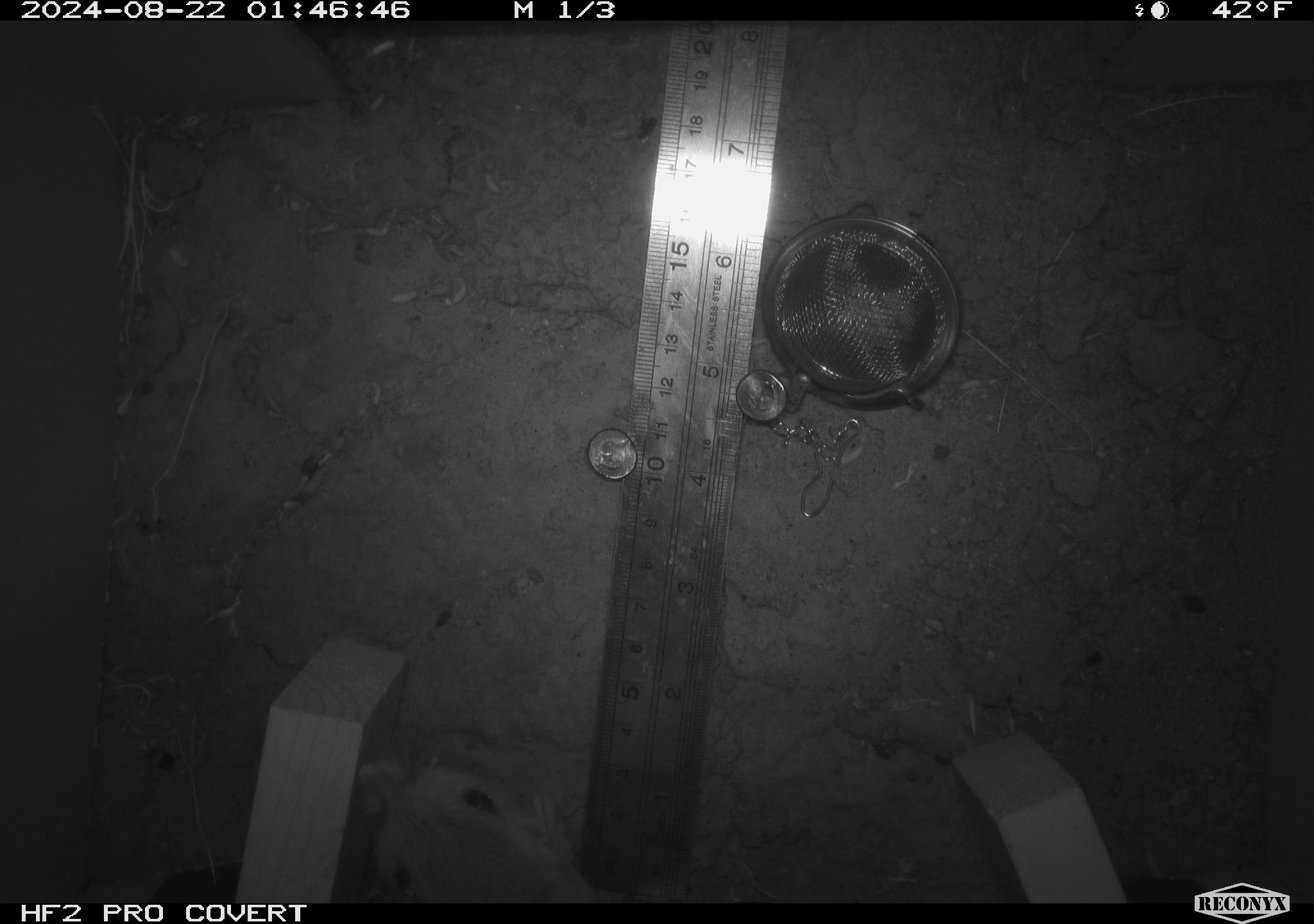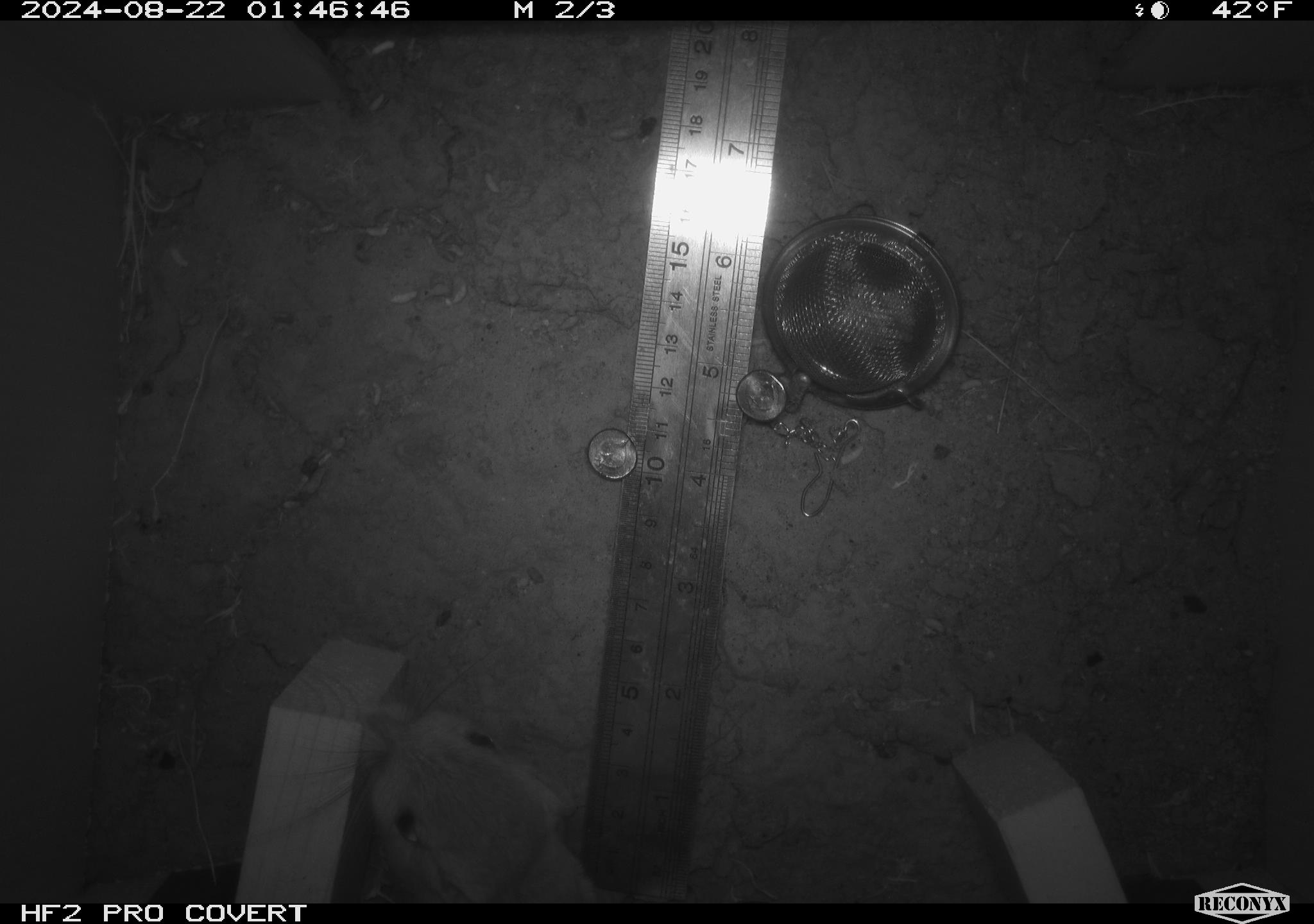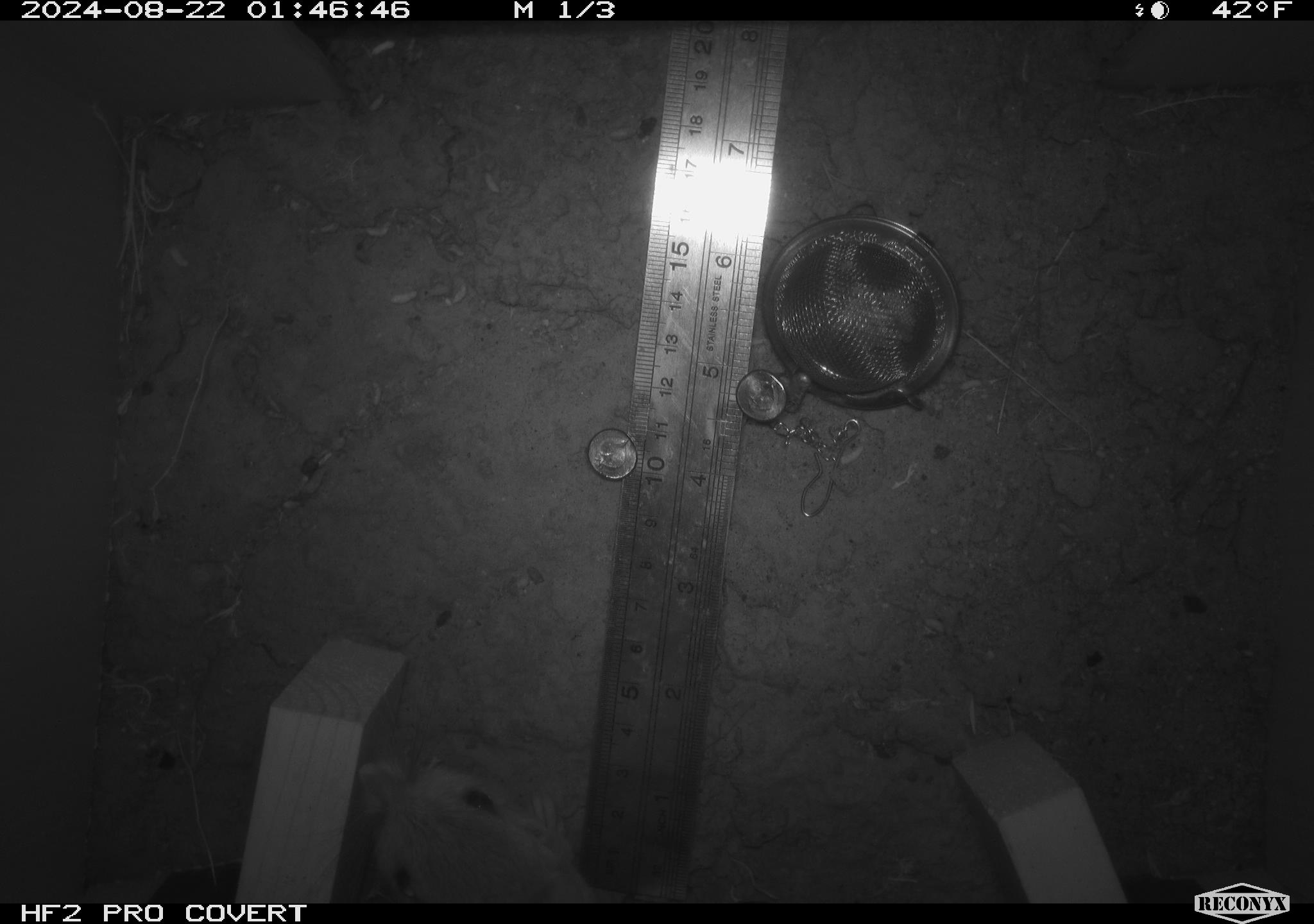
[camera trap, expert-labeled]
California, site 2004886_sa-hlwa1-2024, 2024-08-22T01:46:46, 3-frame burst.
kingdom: Animalia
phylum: Chordata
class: Mammalia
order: Rodentia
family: Heteromyidae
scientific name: Heteromyidae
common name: kangaroo rats and pocket mice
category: heteromyidae family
Heteromyidae family (kangaroo rats and pocket mice) (Heteromyidae).